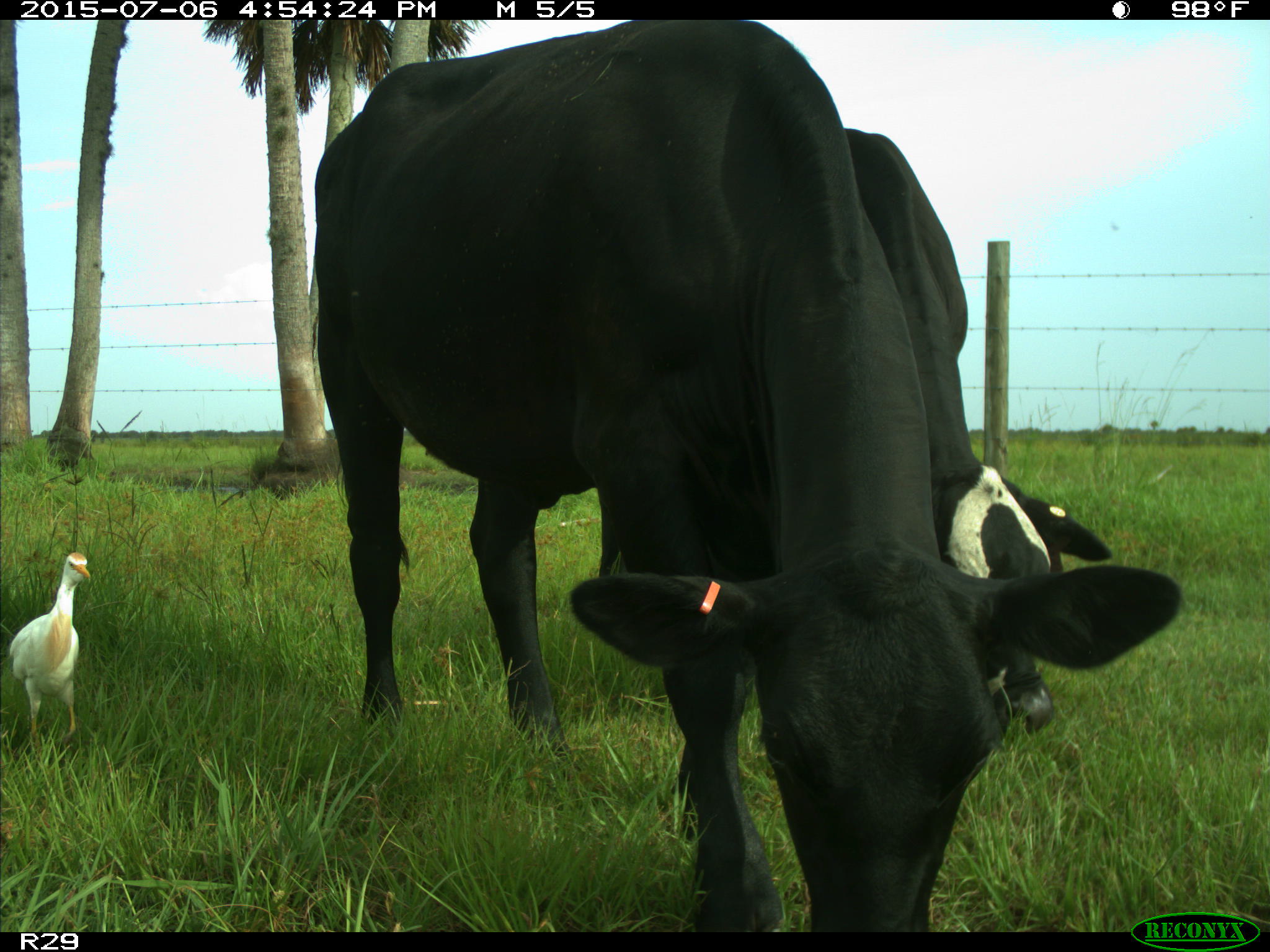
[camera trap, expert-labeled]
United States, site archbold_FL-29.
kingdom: Animalia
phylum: Chordata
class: Mammalia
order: Artiodactyla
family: Bovidae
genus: Bos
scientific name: Bos taurus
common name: domestic cow